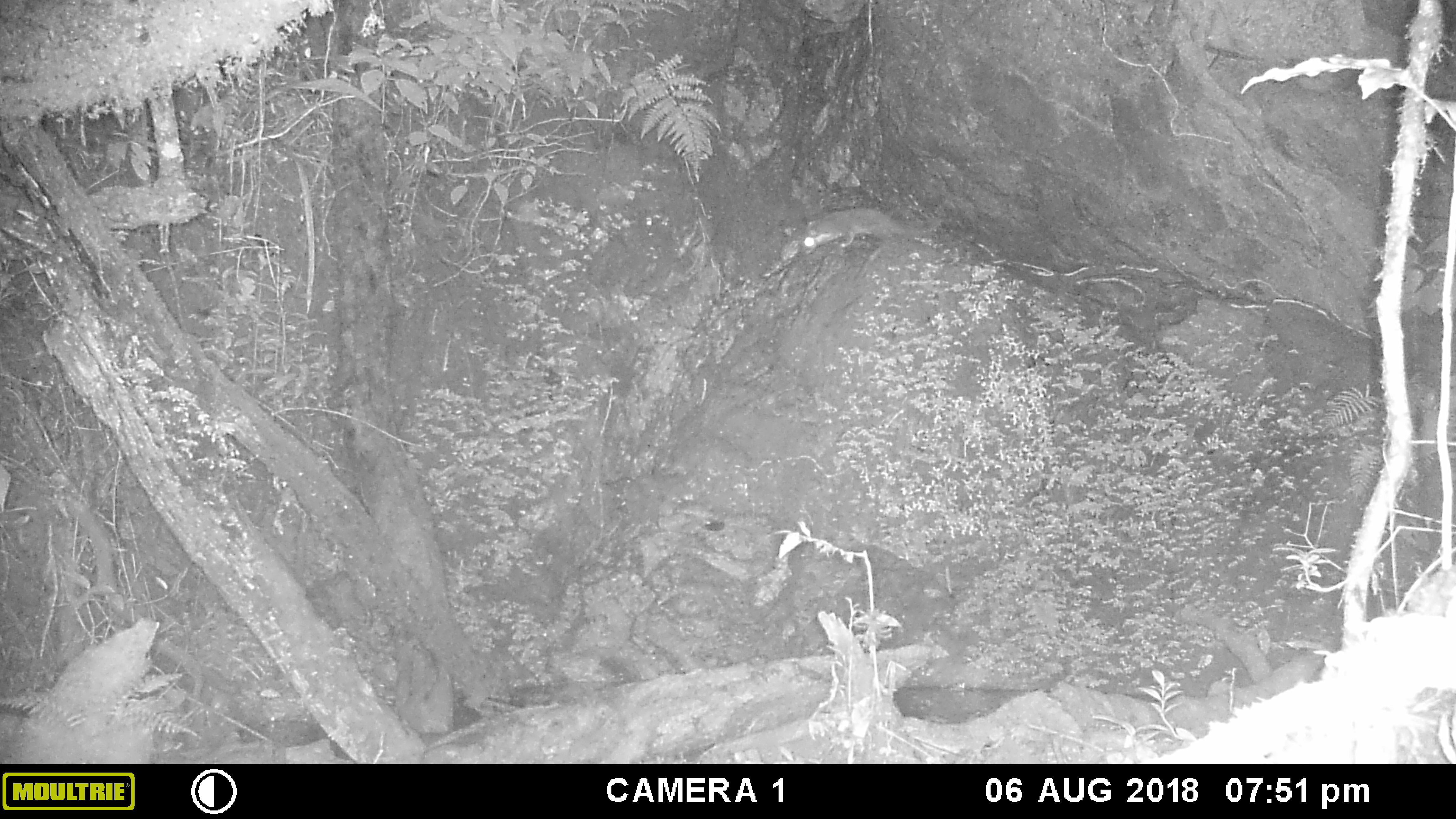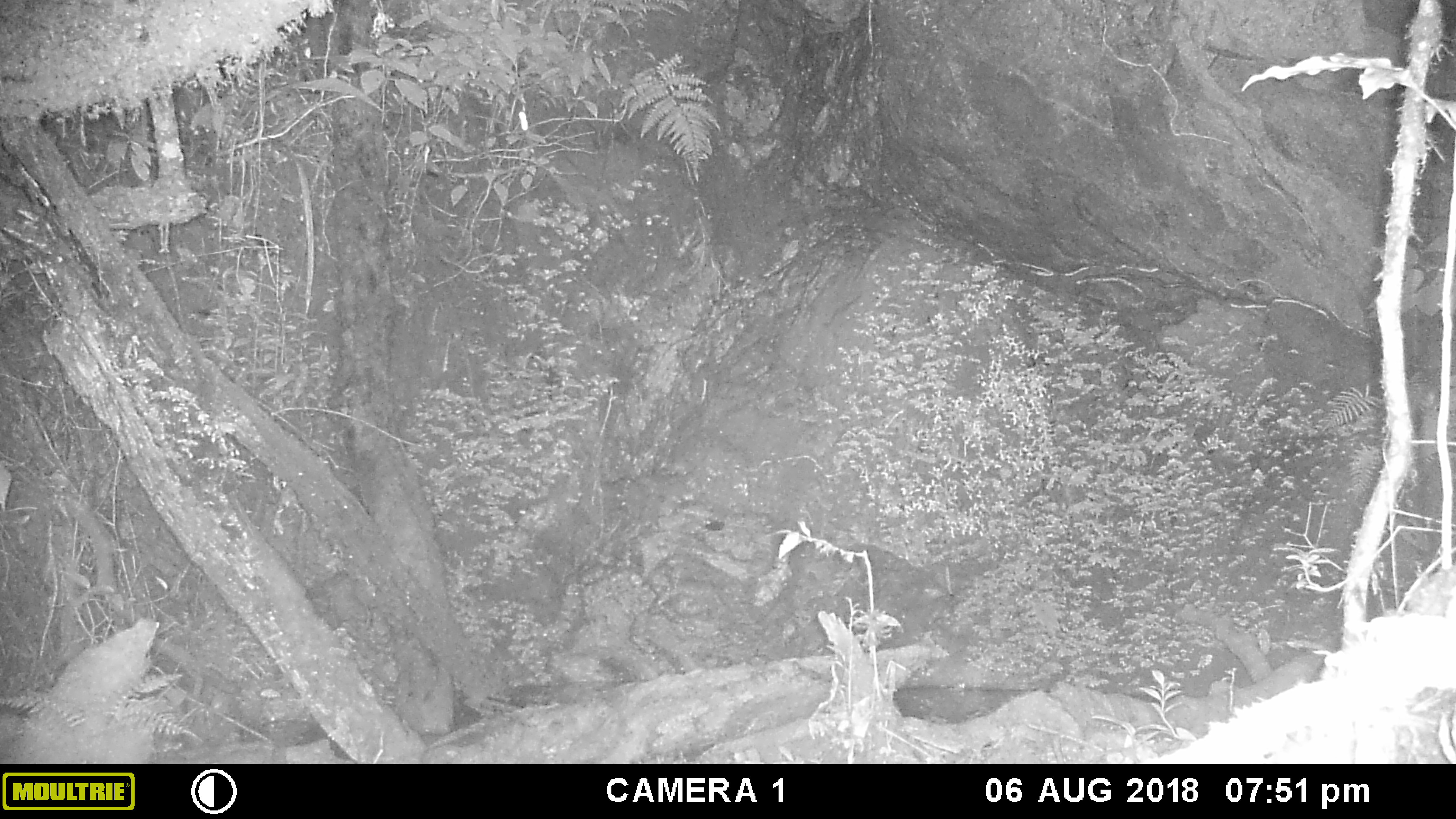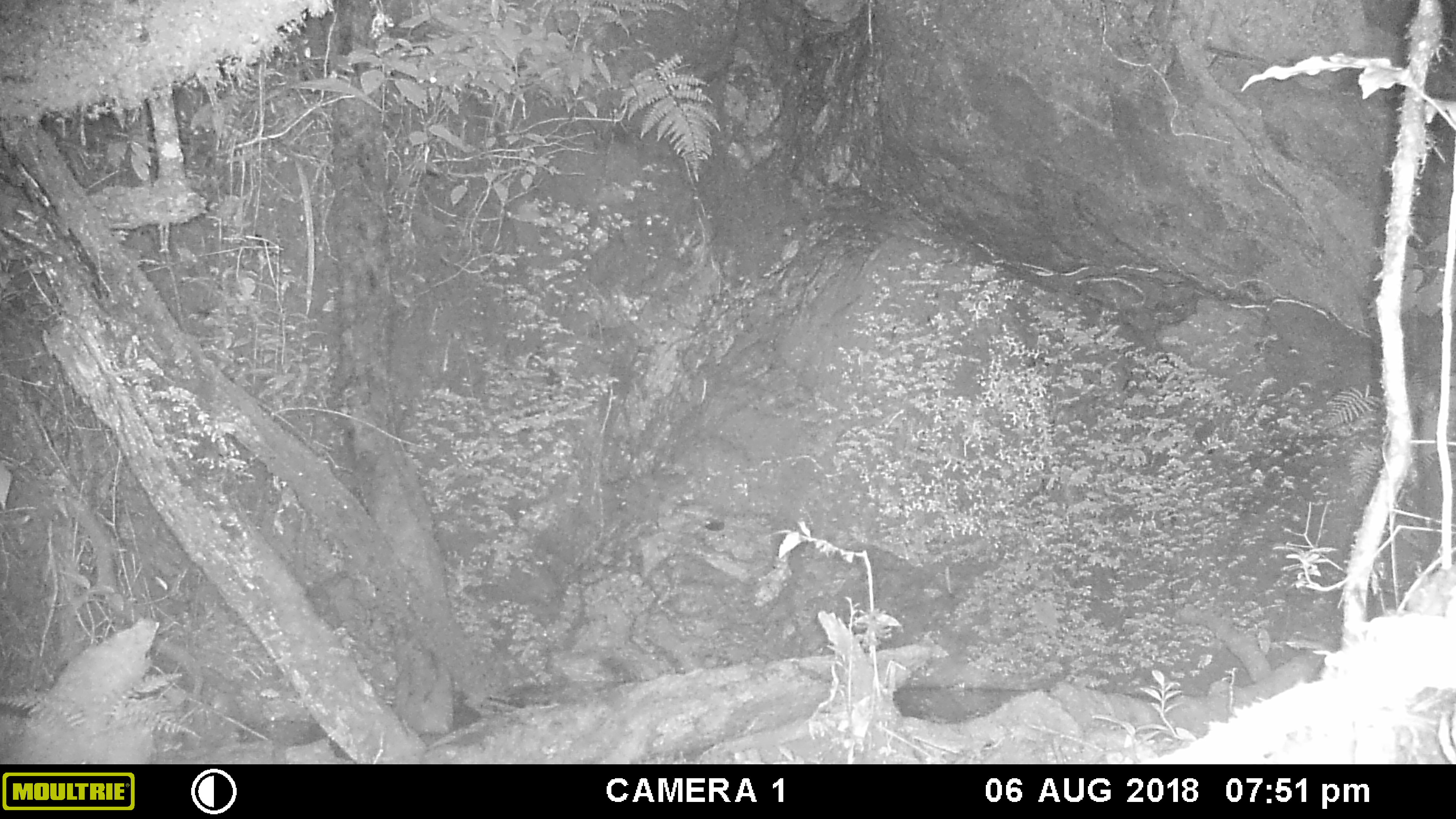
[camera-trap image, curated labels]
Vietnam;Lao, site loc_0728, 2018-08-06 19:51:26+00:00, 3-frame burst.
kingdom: Animalia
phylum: Chordata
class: Mammalia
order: Carnivora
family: Mustelidae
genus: Melogale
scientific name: Melogale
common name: ferret badger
Ferret badger (Melogale). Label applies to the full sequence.